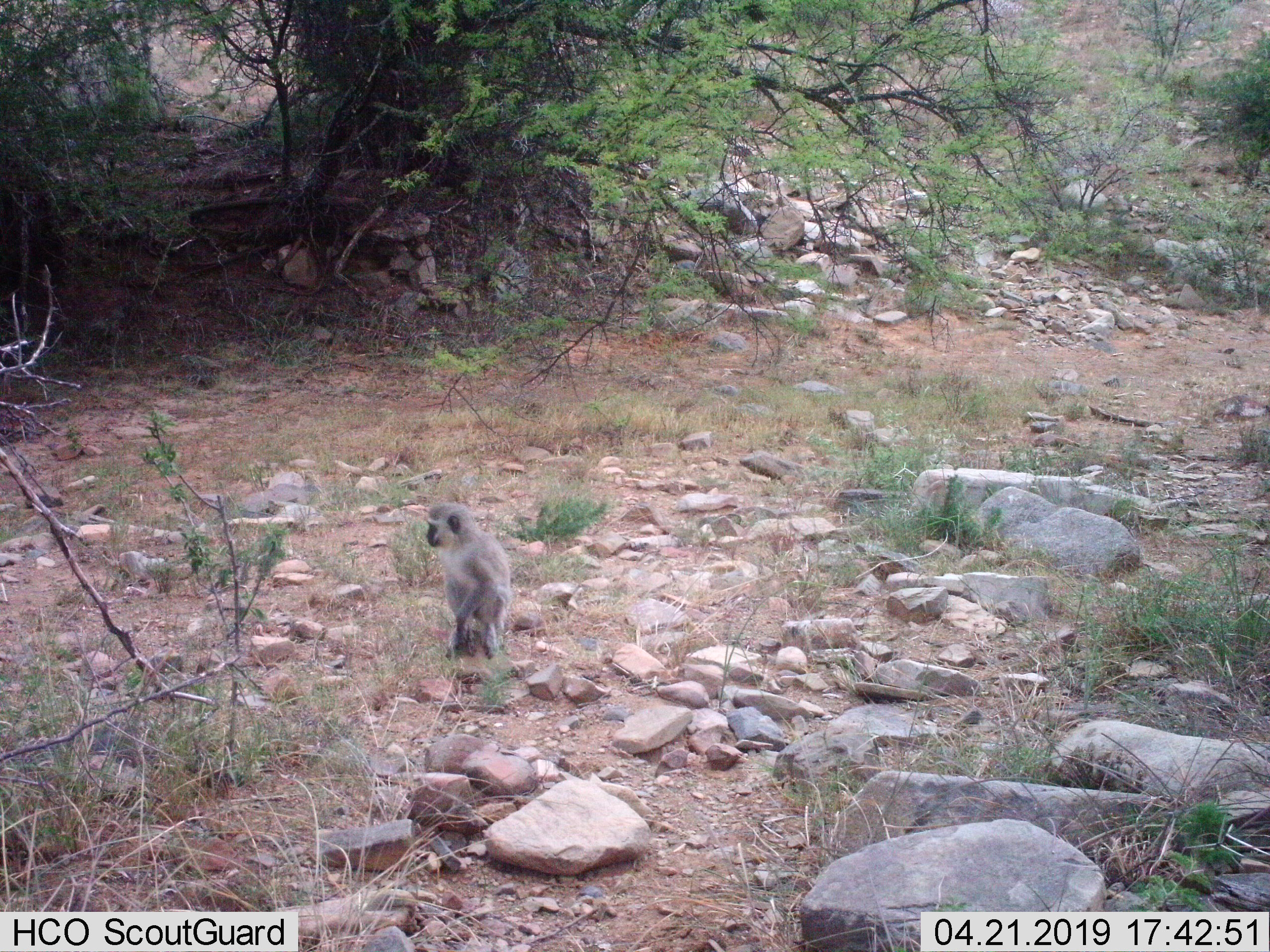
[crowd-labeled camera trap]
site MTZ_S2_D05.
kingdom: Animalia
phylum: Chordata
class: Mammalia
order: Primates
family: Cercopithecidae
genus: Chlorocebus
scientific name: Chlorocebus pygerythrus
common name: vervet monkey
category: monkeyvervet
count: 1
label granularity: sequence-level